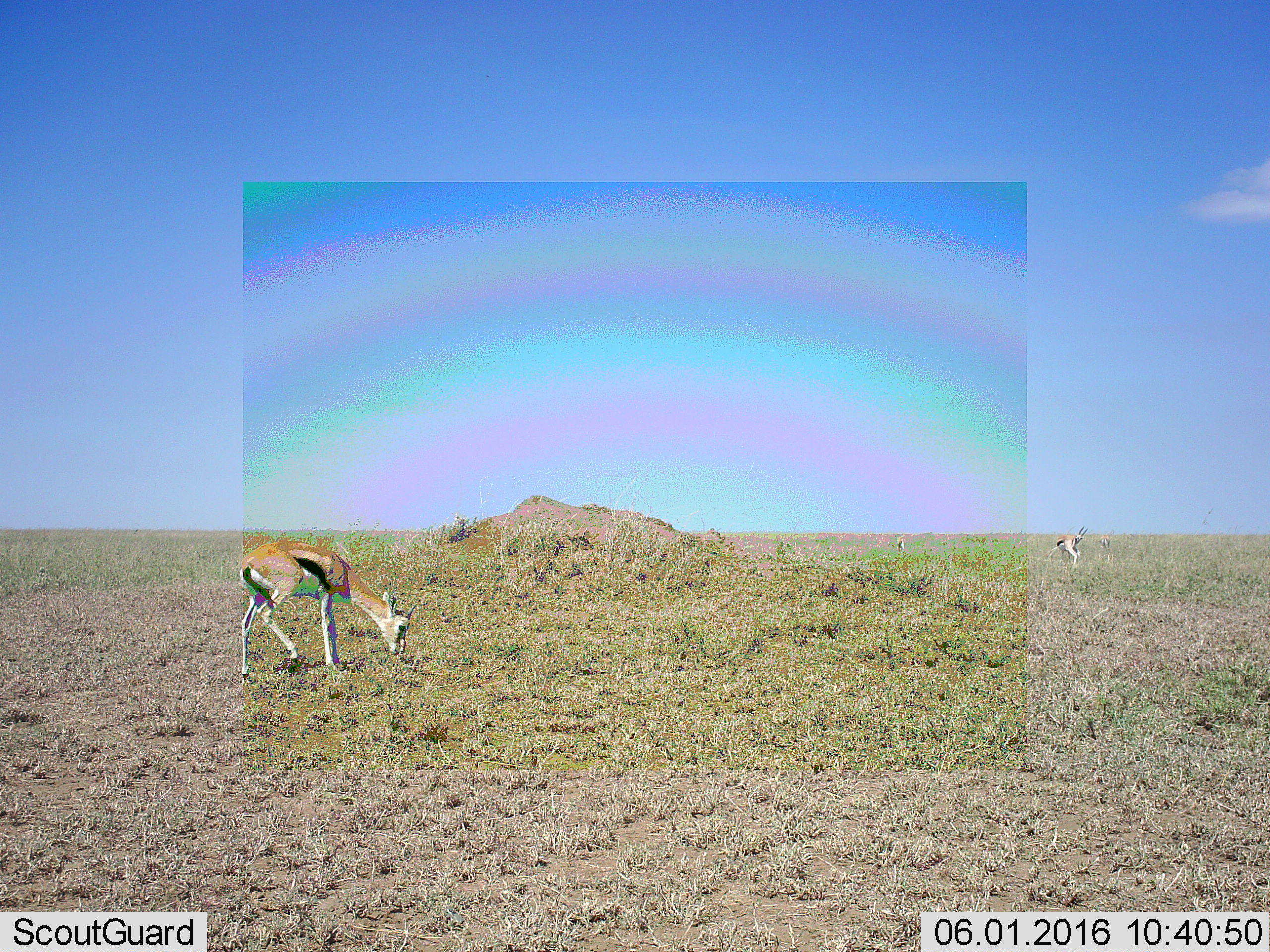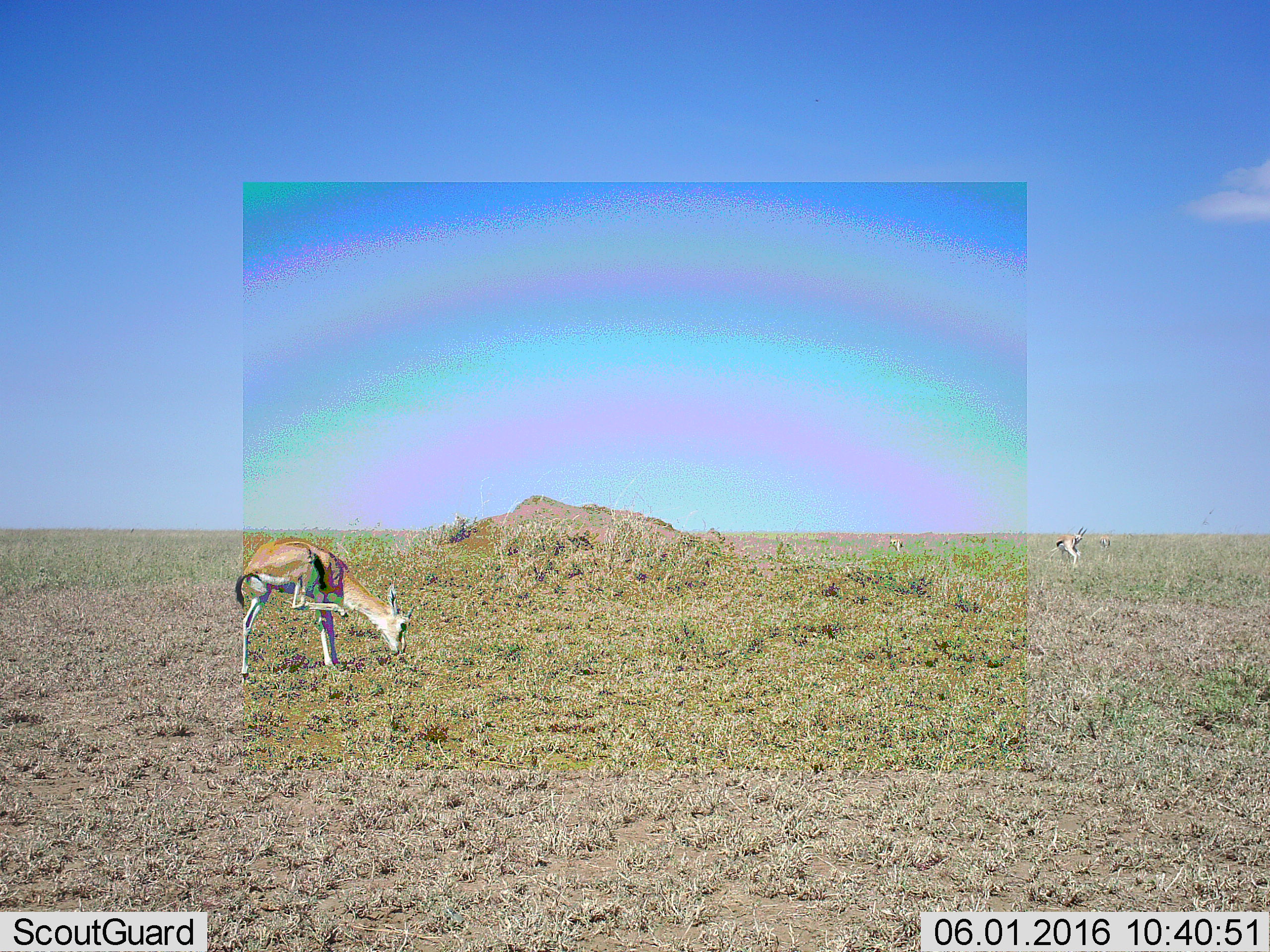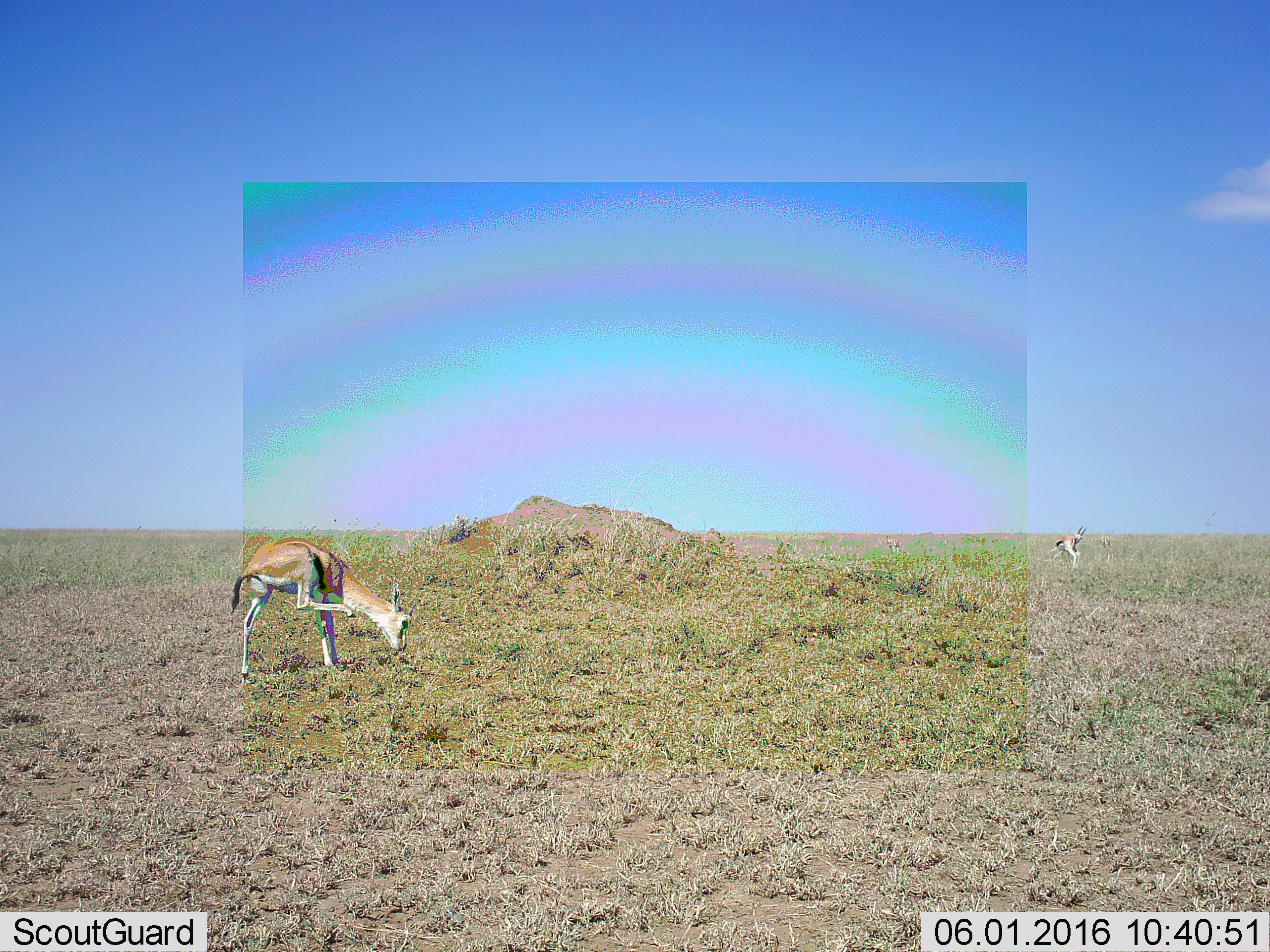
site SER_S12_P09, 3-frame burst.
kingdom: Animalia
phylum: Chordata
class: Mammalia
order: Artiodactyla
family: Bovidae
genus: Eudorcas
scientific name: Eudorcas thomsonii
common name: thomson's gazelle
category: gazellethomsons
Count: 4.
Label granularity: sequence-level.